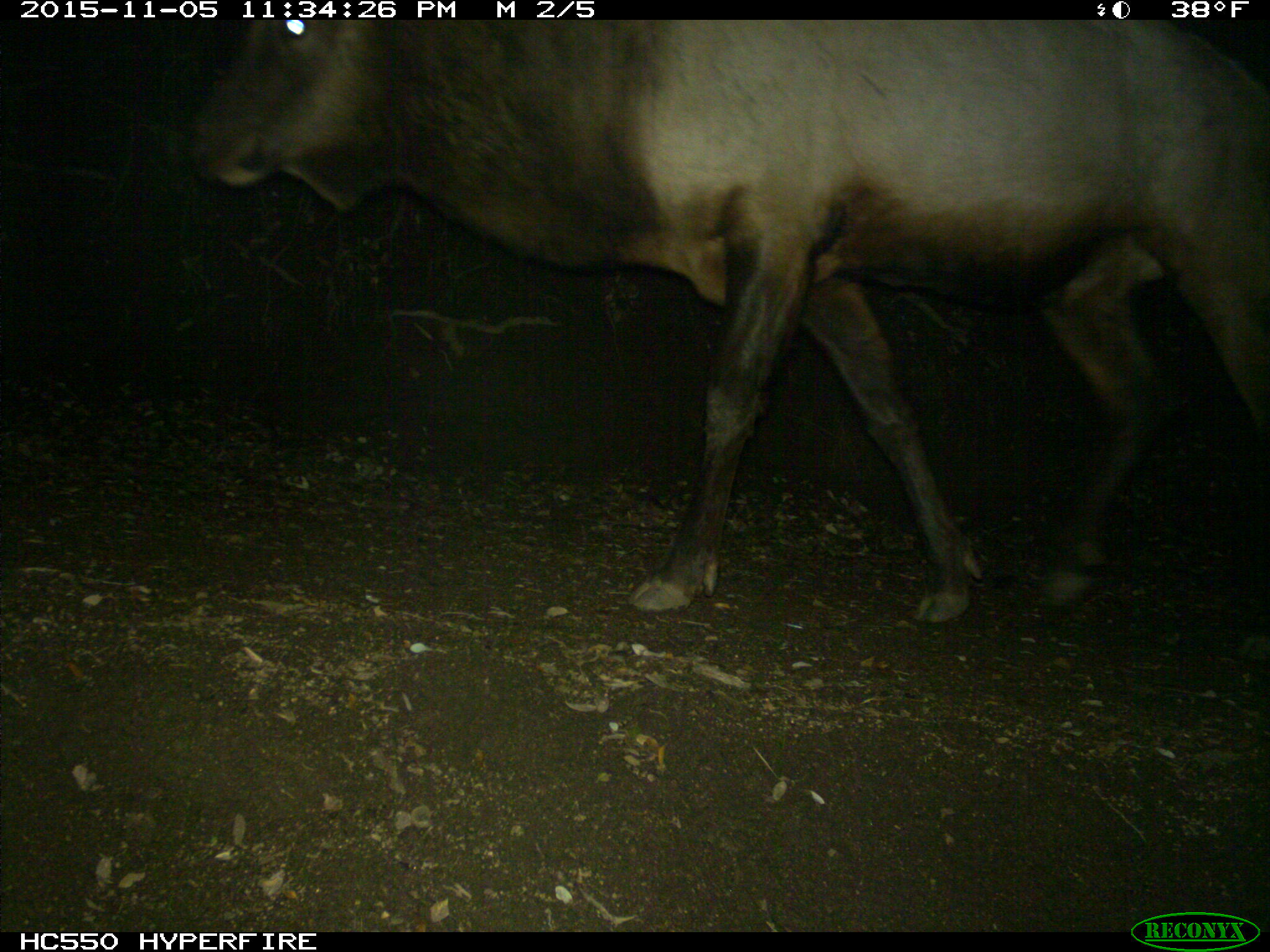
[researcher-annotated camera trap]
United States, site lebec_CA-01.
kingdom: Animalia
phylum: Chordata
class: Mammalia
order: Artiodactyla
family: Cervidae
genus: Cervus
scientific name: Cervus canadensis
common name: elk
Cervus canadensis (elk).